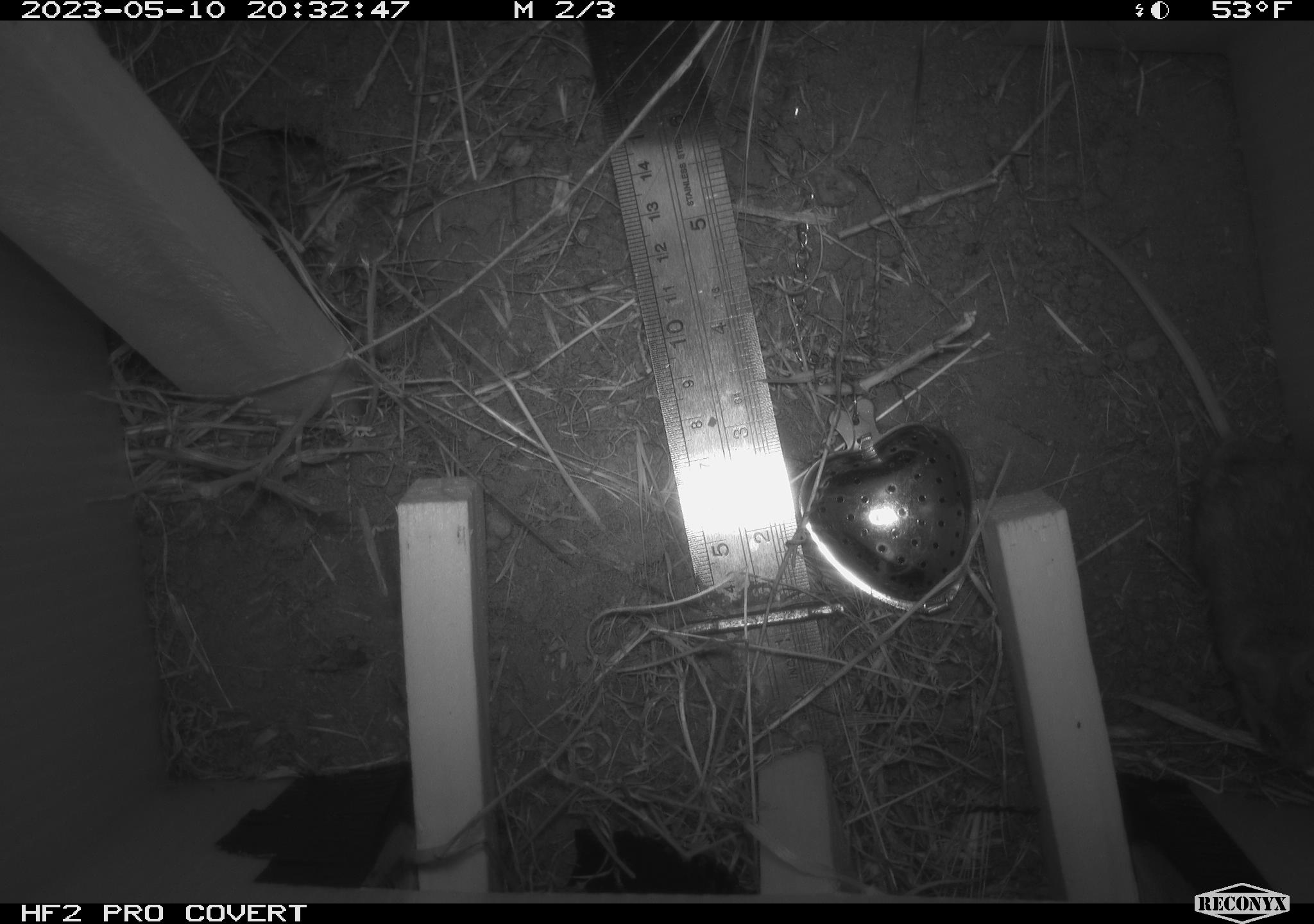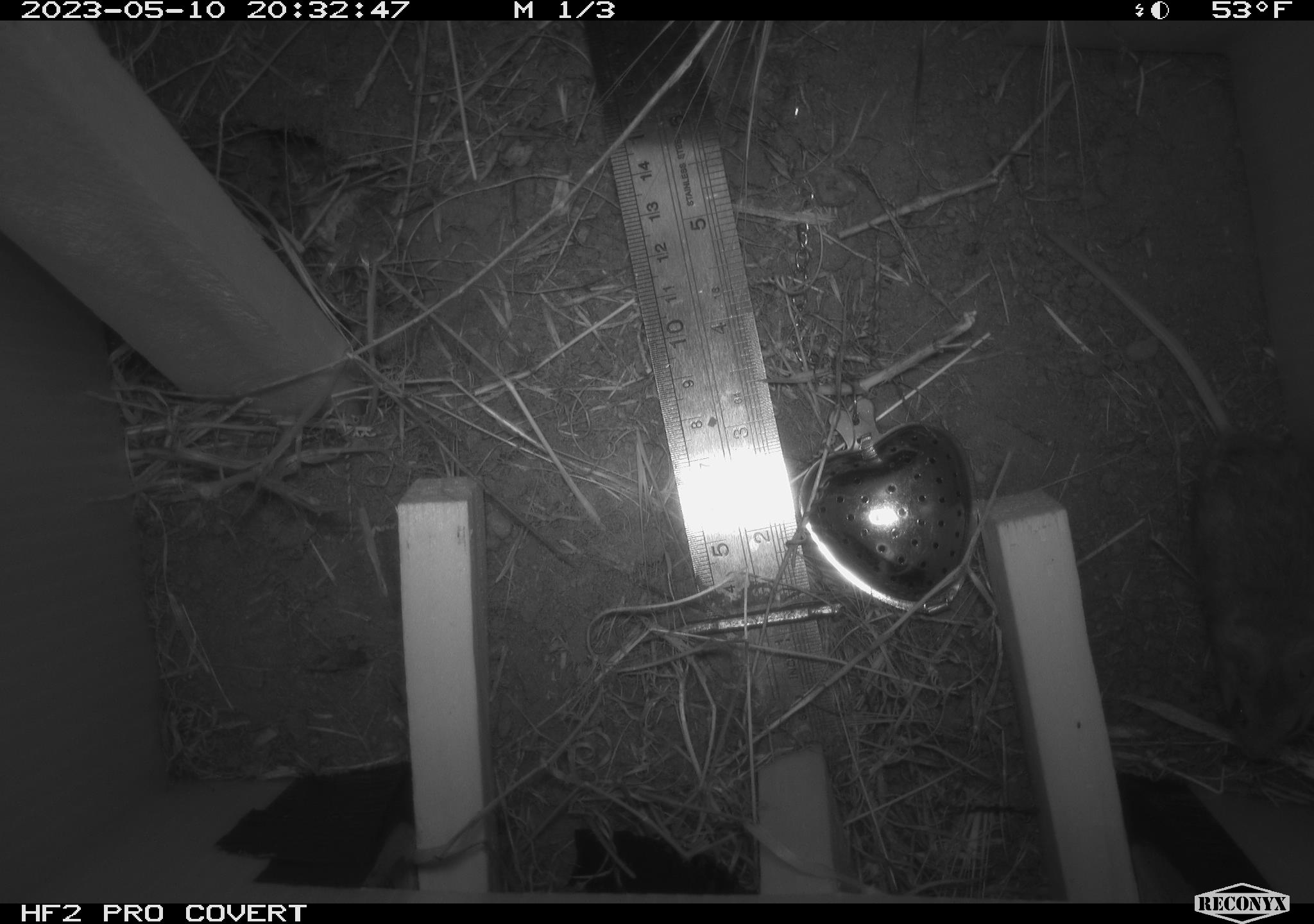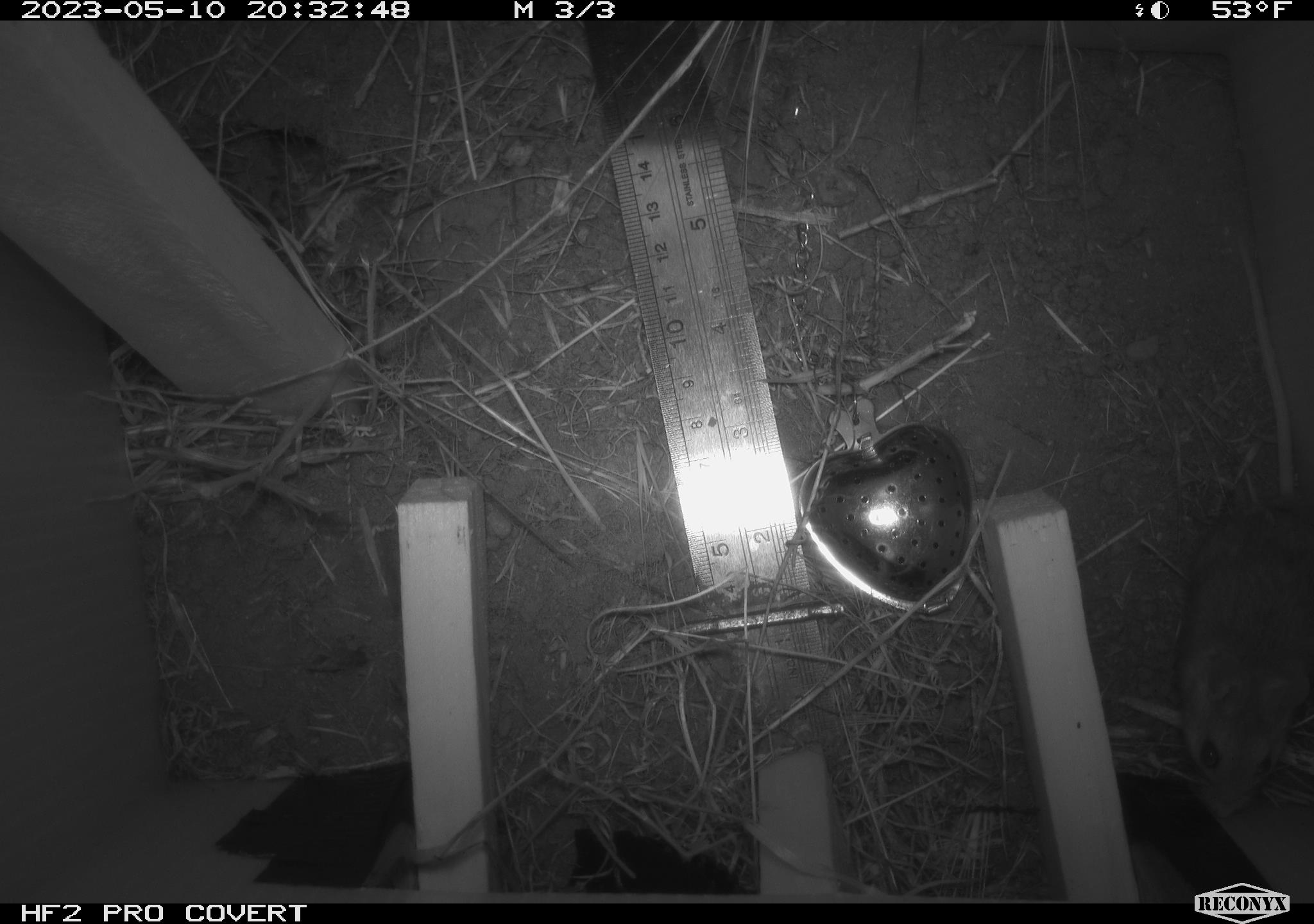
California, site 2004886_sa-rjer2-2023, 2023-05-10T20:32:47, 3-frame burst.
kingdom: Animalia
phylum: Chordata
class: Mammalia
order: Rodentia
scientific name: Rodentia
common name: mouse species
Mouse species (Rodentia).